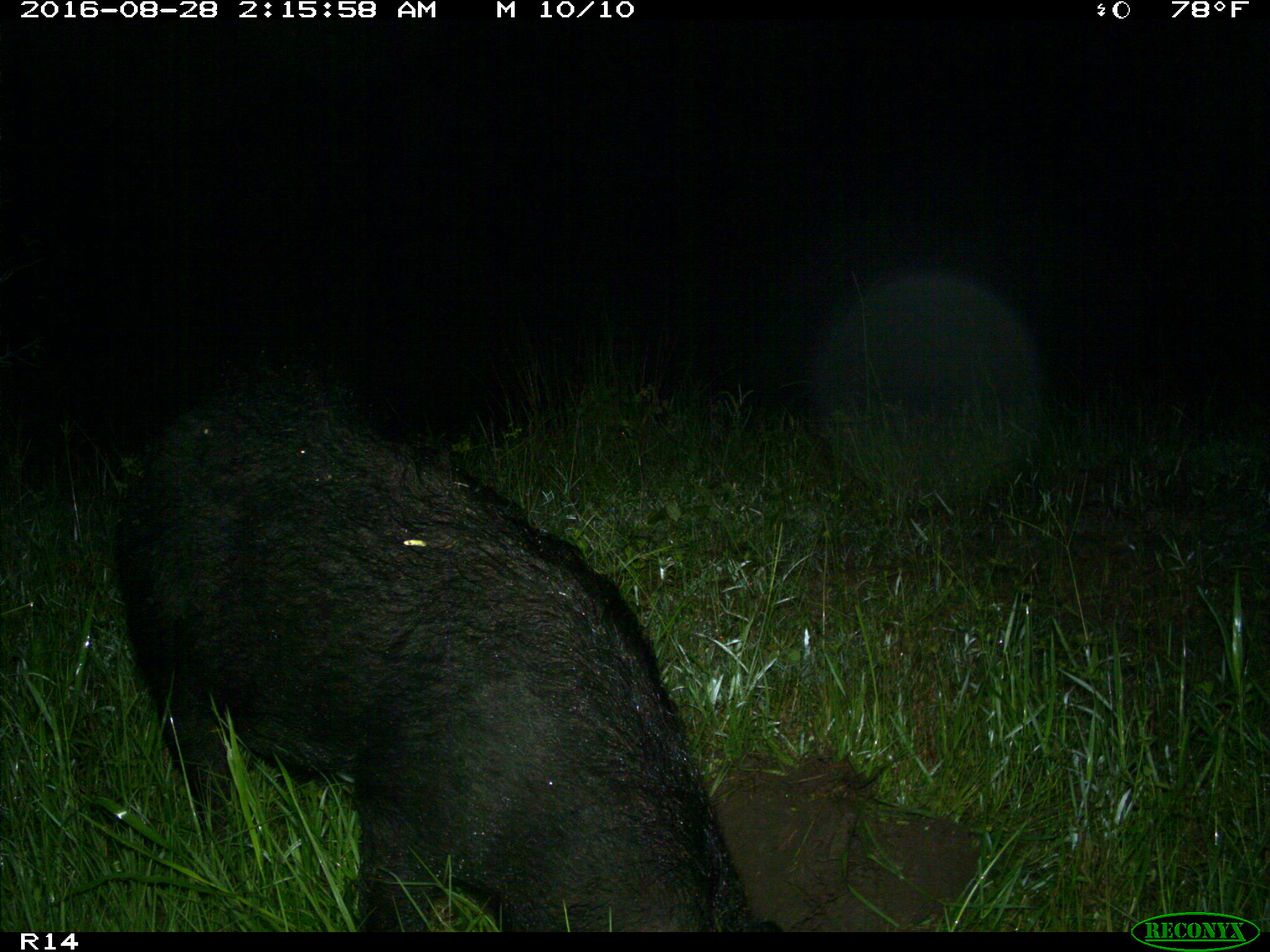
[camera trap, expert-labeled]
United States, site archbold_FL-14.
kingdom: Animalia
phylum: Chordata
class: Mammalia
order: Artiodactyla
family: Suidae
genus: Sus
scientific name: Sus scrofa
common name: wild boar